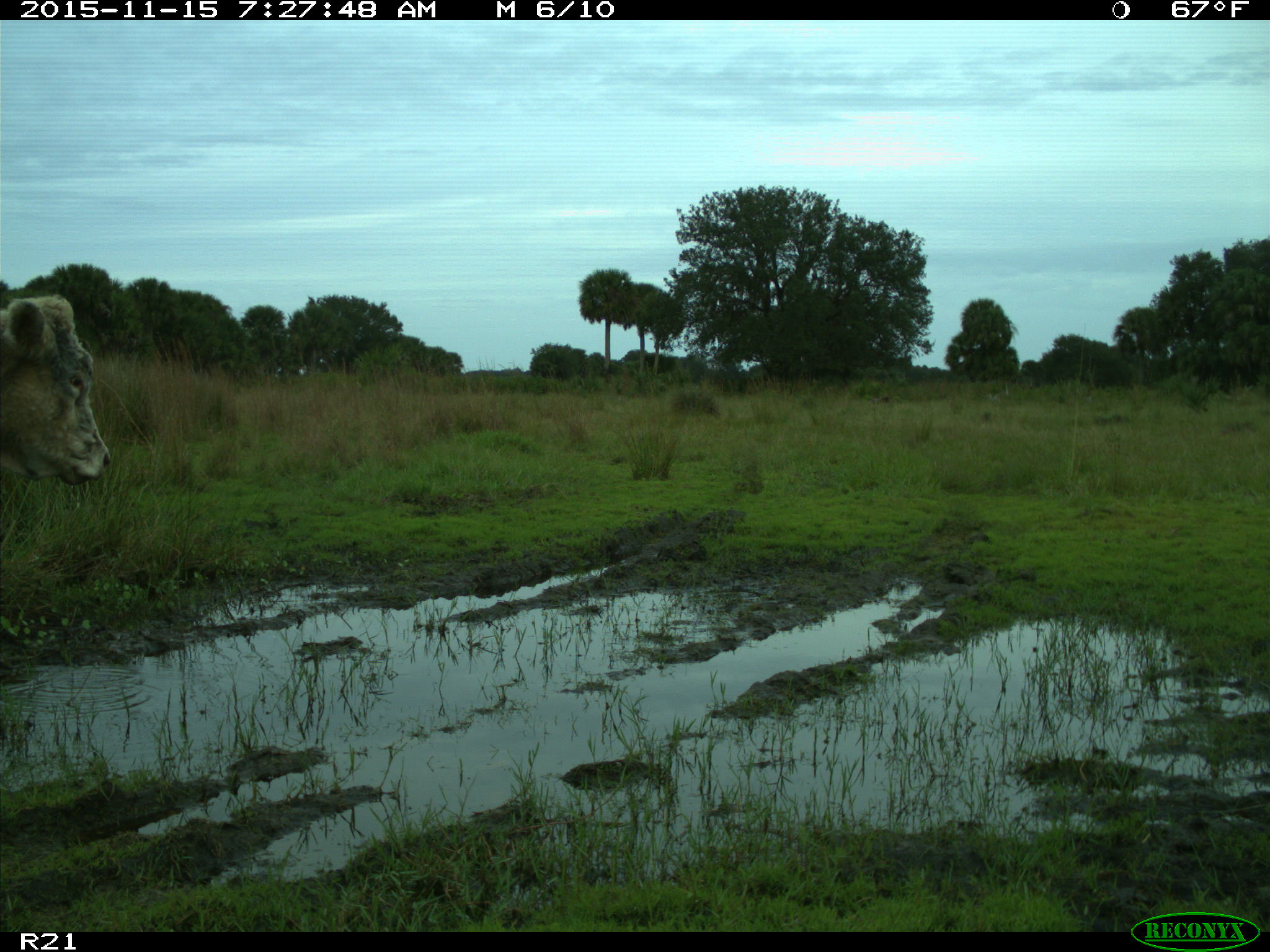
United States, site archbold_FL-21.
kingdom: Animalia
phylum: Chordata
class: Mammalia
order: Artiodactyla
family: Bovidae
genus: Bos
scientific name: Bos taurus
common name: domestic cow